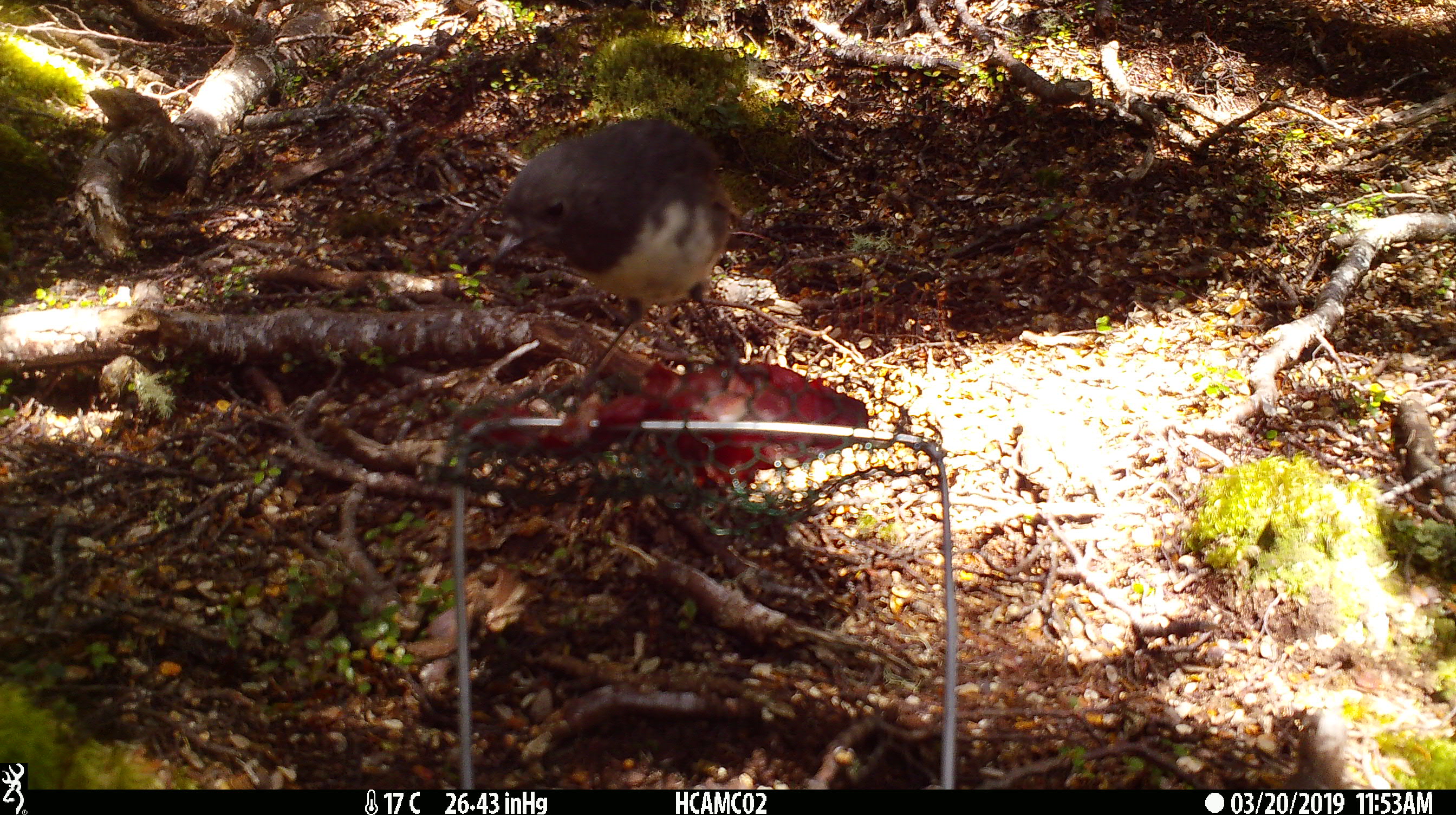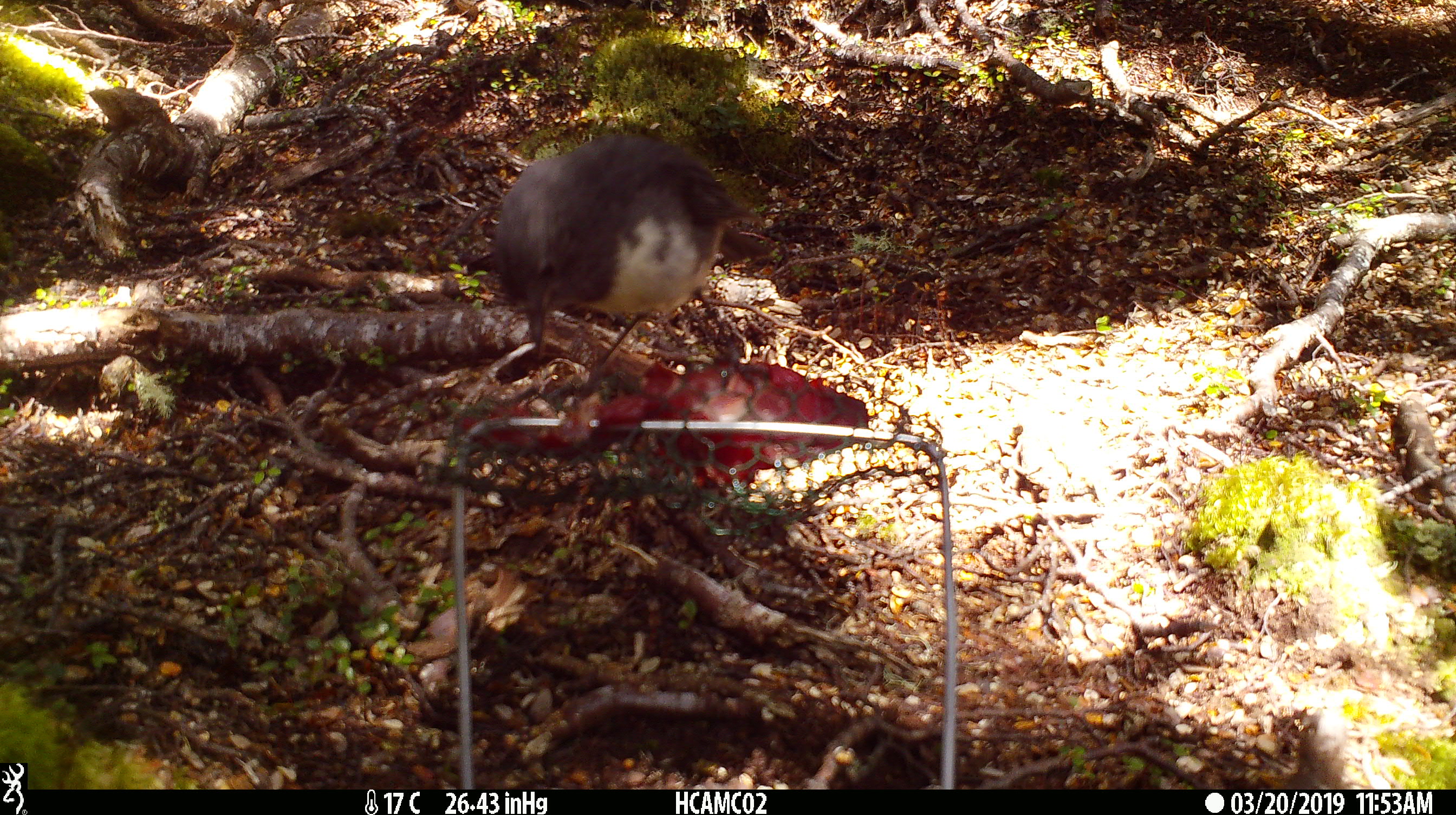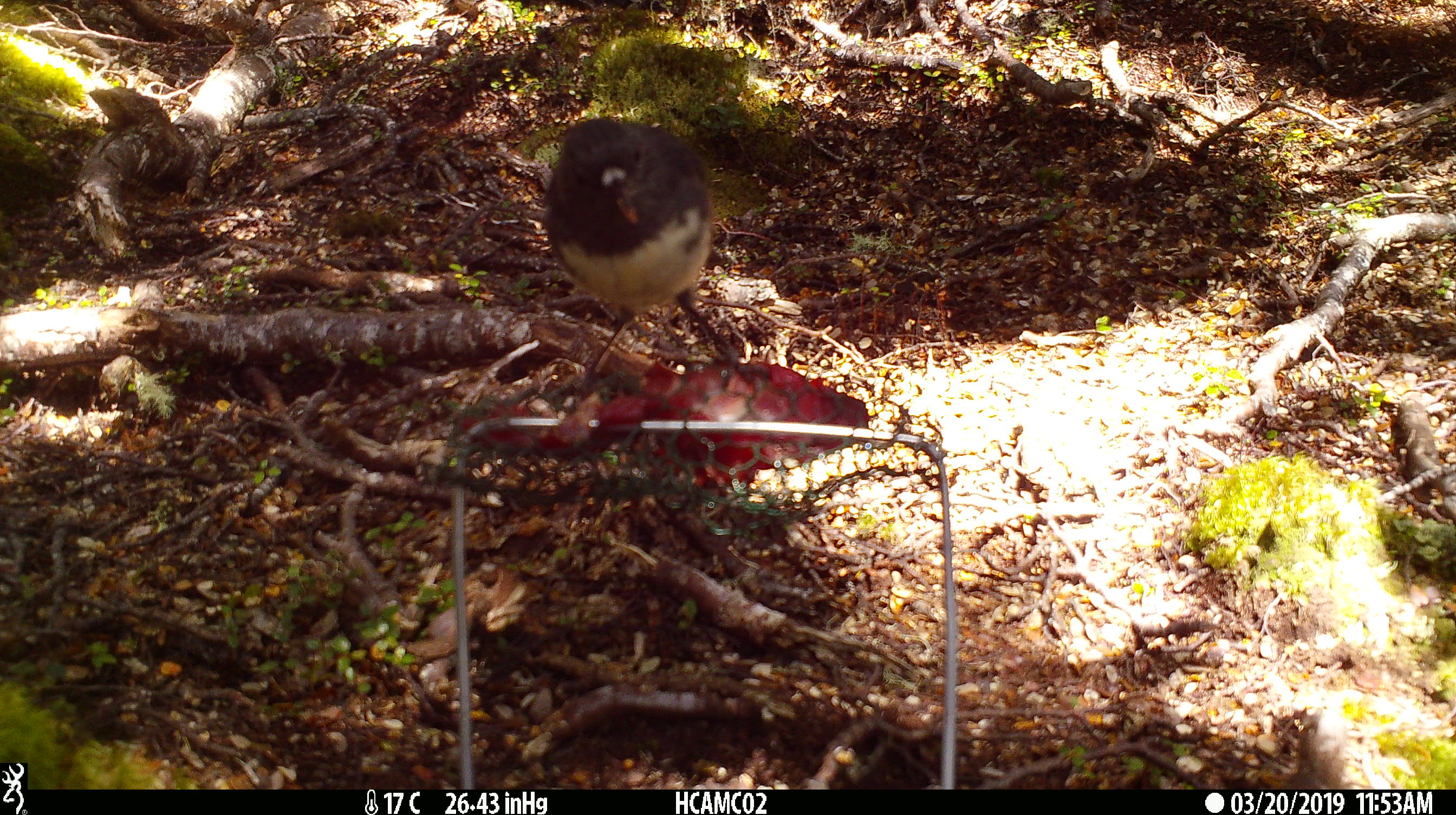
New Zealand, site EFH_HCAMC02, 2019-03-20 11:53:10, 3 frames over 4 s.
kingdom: Animalia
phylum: Chordata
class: Aves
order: Passeriformes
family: Petroicidae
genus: Petroica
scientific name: Petroica australis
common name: new zealand robin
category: robin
Robin (new zealand robin) (Petroica australis).